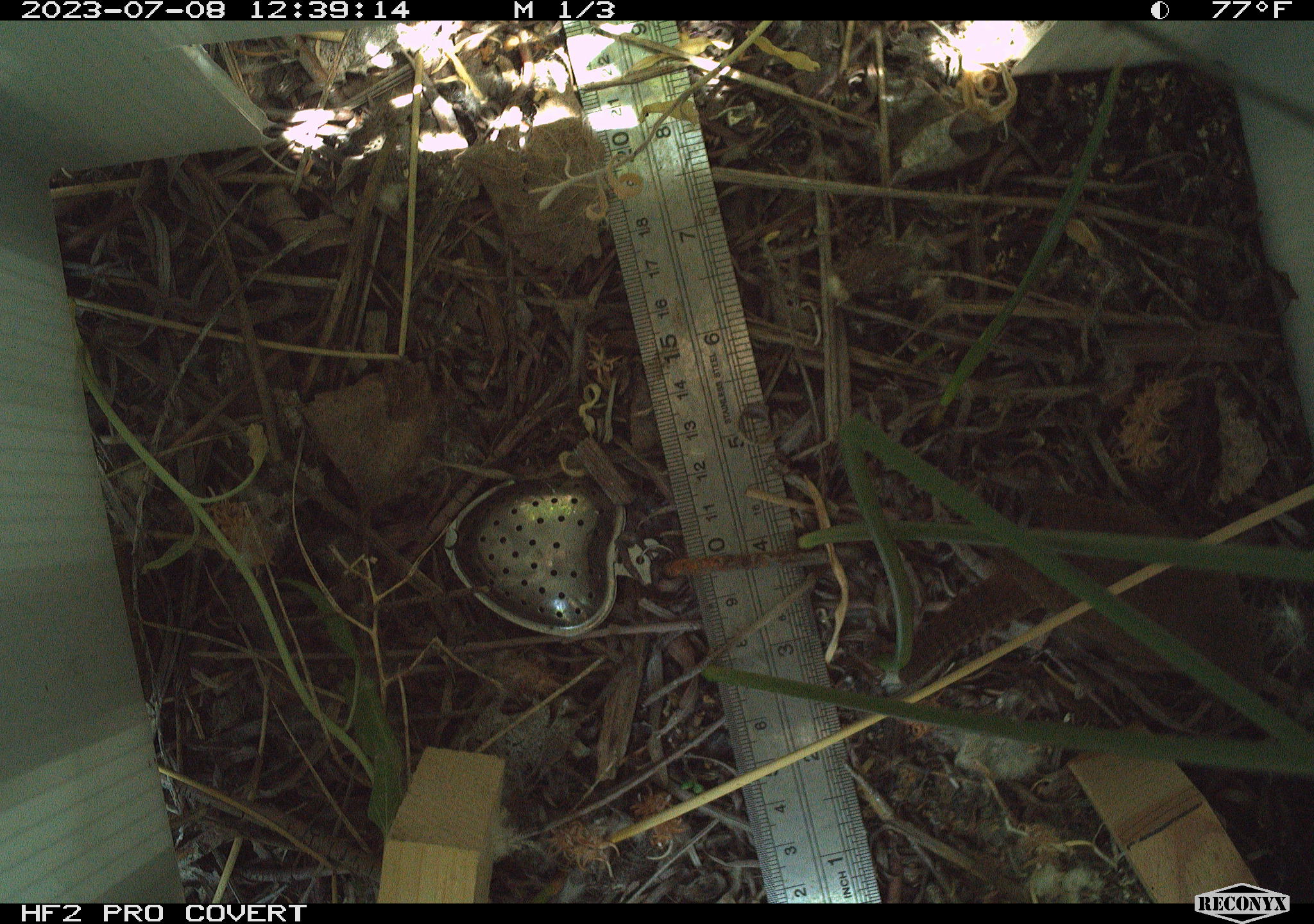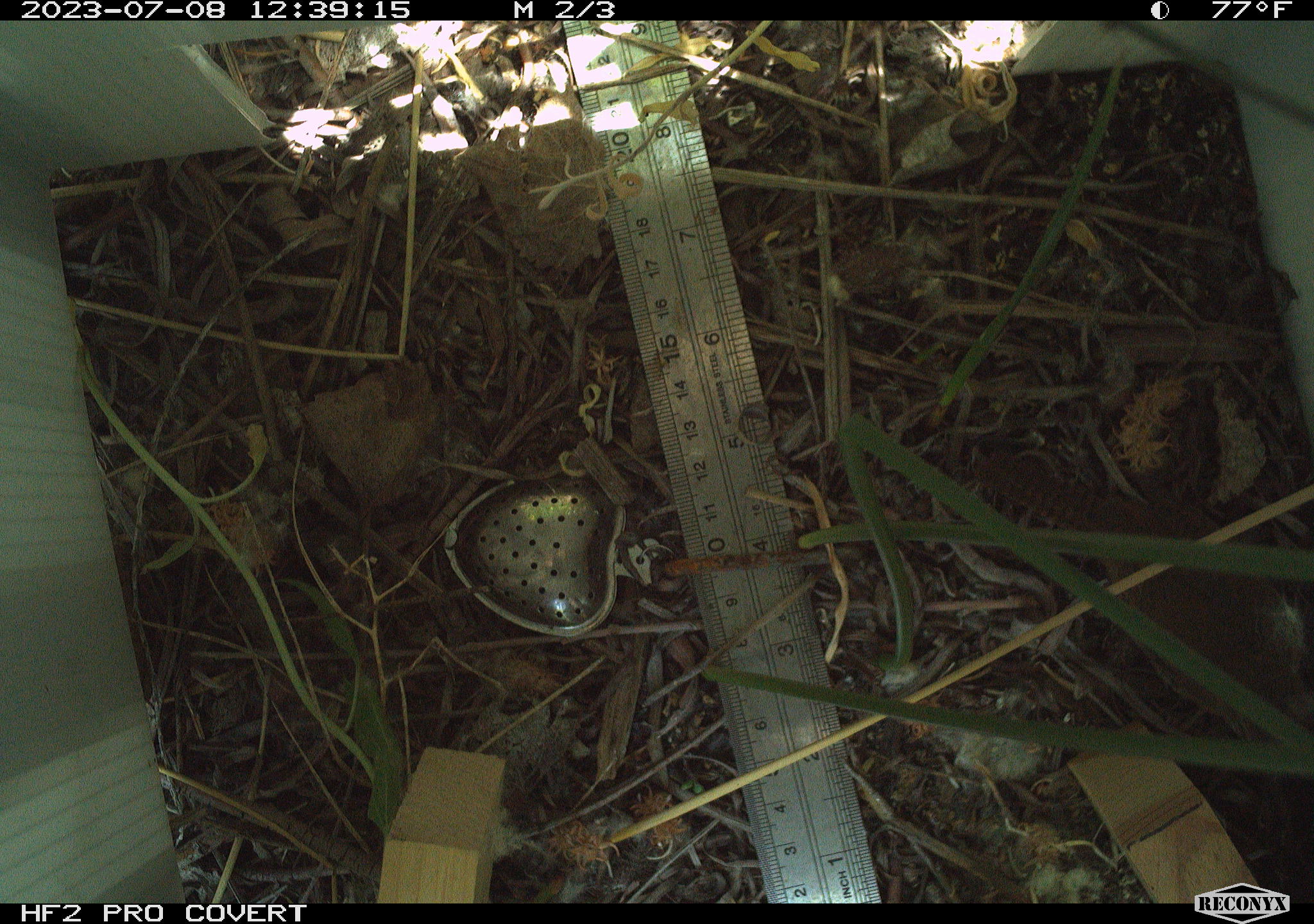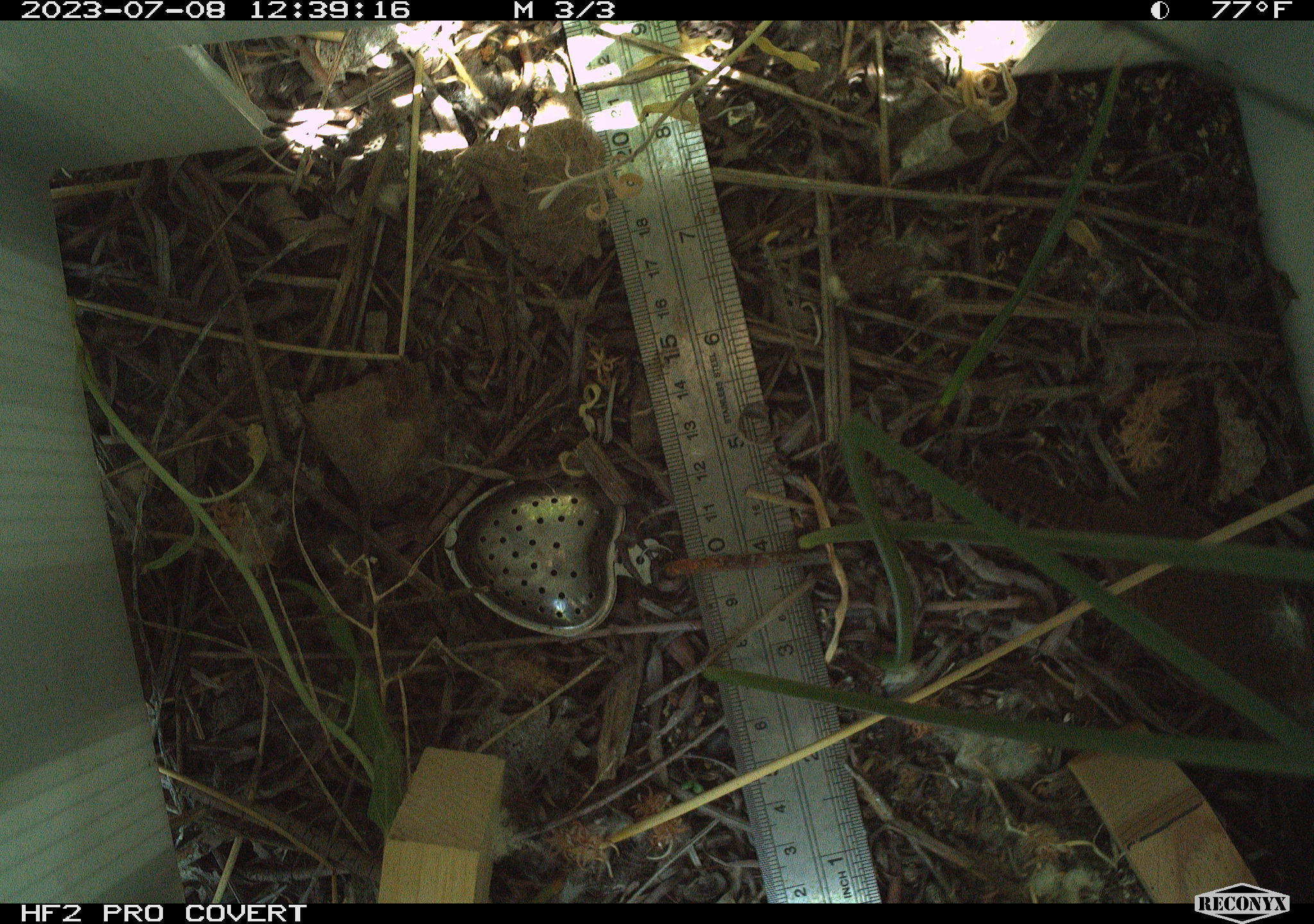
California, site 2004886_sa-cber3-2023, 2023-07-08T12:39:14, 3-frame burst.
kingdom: Animalia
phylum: Chordata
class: Aves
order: Passeriformes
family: Troglodytidae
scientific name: Troglodytidae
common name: wren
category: troglodytidae family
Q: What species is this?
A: Troglodytidae family (wren) (Troglodytidae).